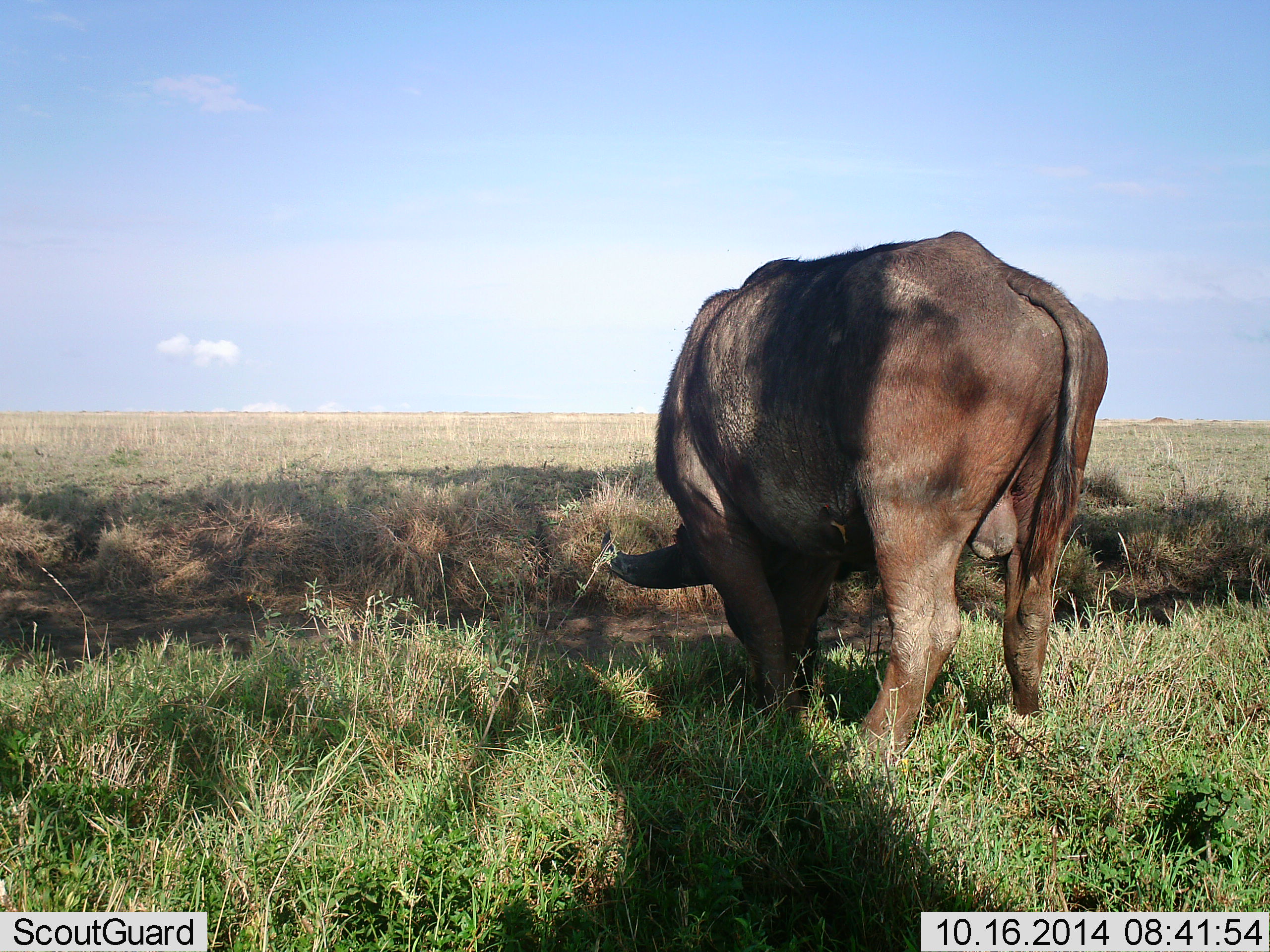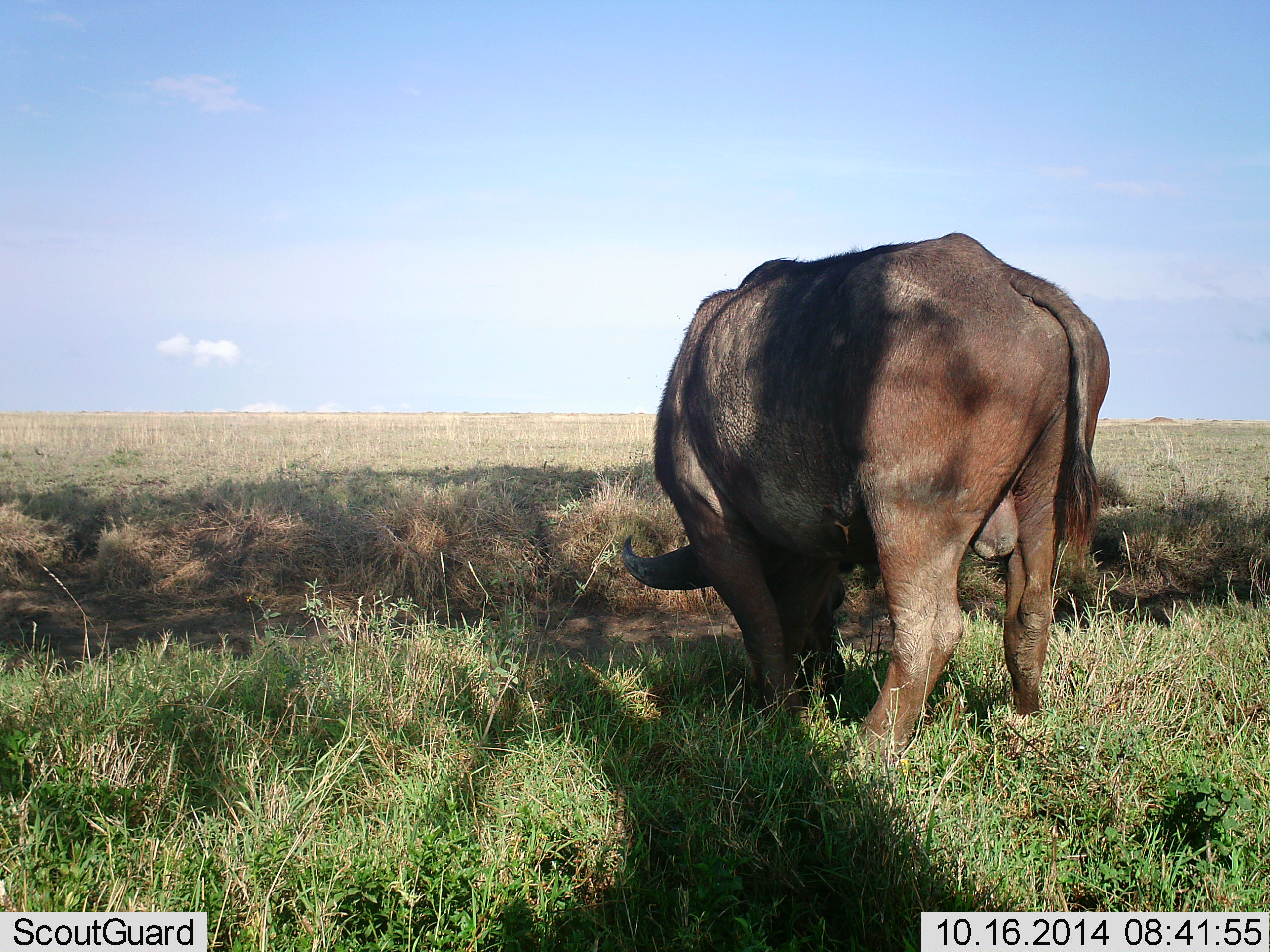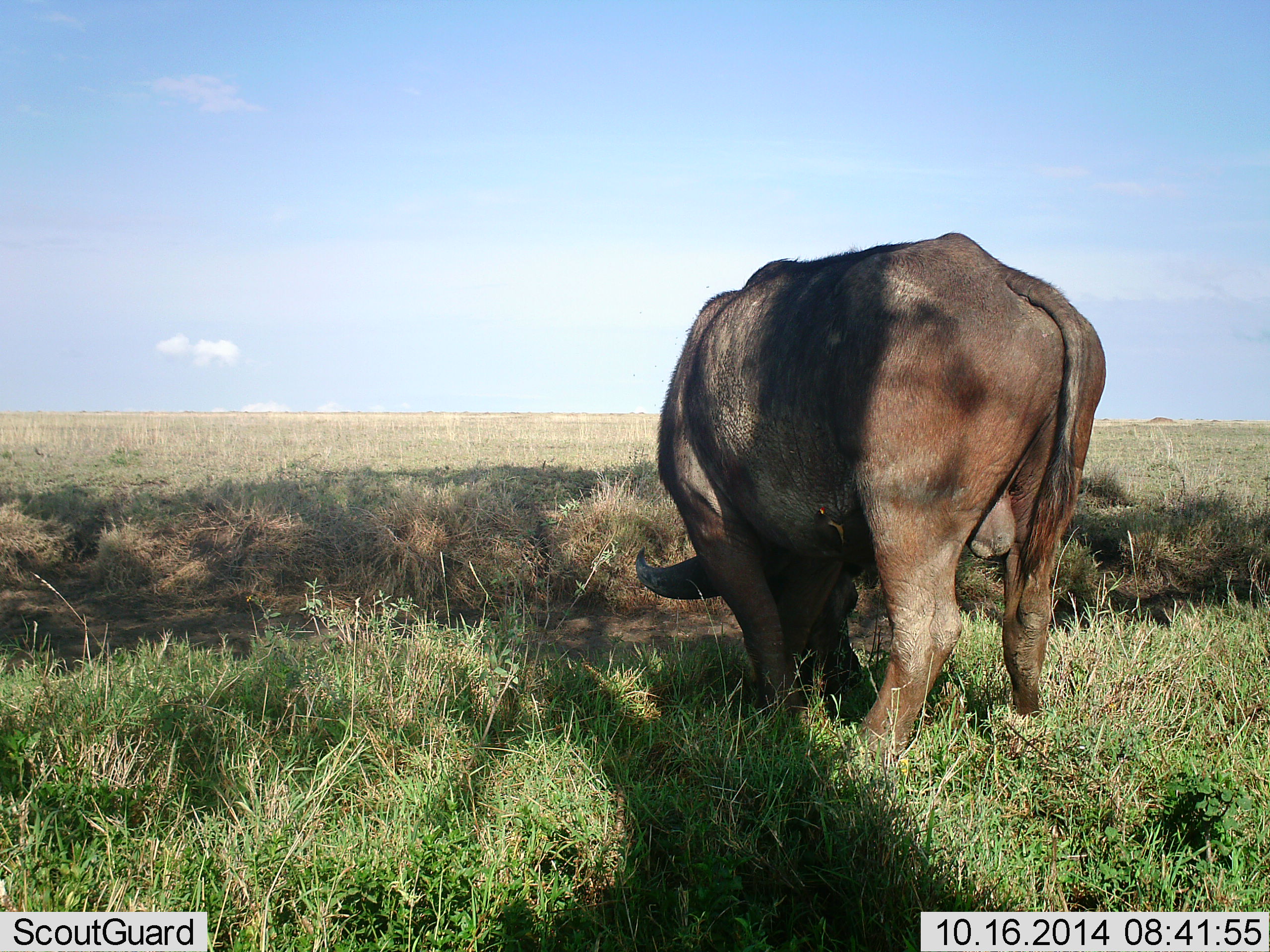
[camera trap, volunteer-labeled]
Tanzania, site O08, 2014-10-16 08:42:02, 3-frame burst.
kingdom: Animalia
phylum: Chordata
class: Mammalia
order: Artiodactyla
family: Bovidae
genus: Syncerus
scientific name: Syncerus caffer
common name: cape buffalo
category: buffalo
Buffalo (cape buffalo) (Syncerus caffer), count 1. Behavior (volunteer vote fractions): standing 20%, resting 0%, moving 0%, interacting 0%. Young present (vote fraction): 0%. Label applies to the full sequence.